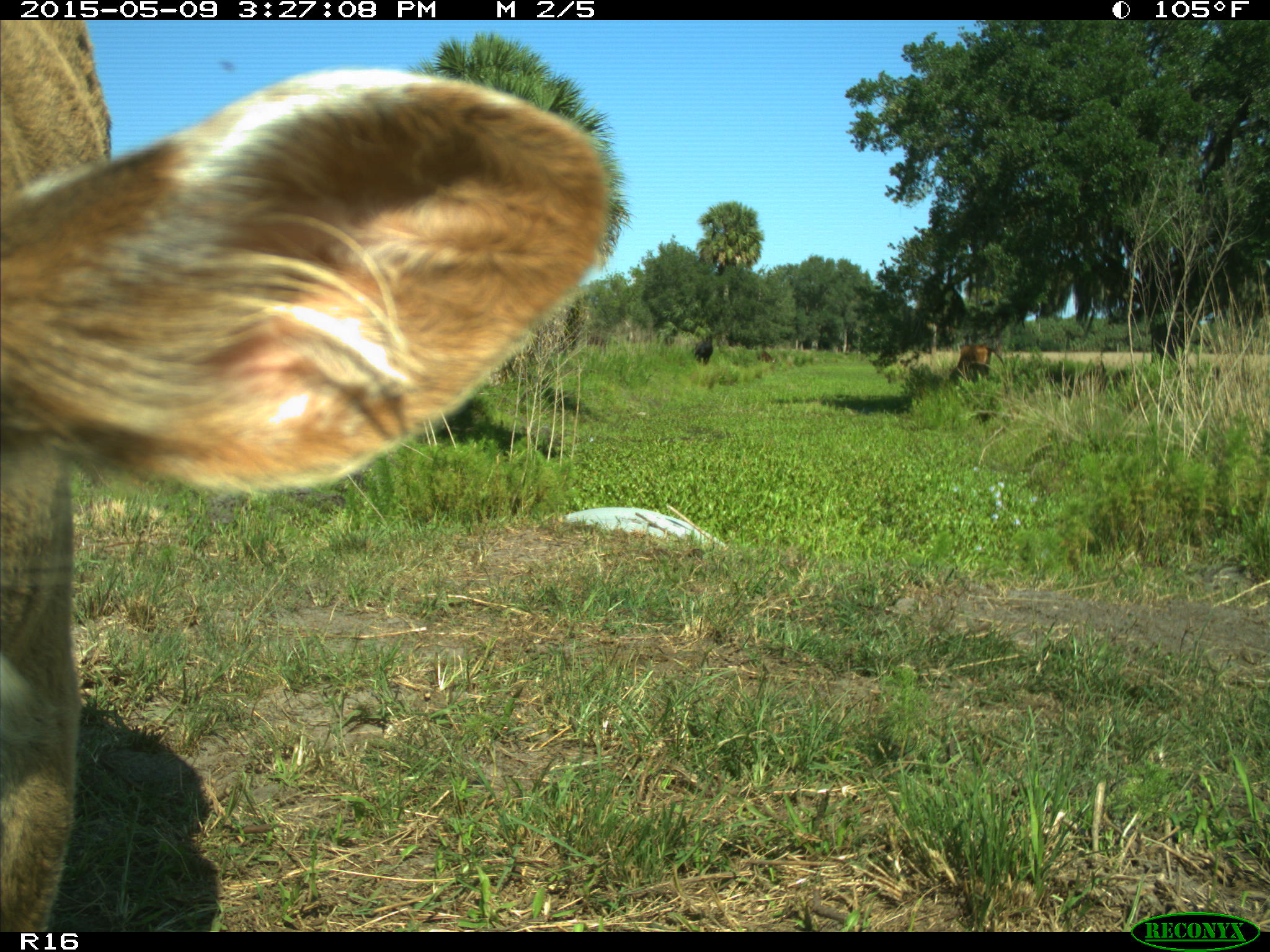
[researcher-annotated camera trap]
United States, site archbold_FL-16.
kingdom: Animalia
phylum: Chordata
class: Mammalia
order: Artiodactyla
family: Bovidae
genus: Bos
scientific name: Bos taurus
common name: domestic cow